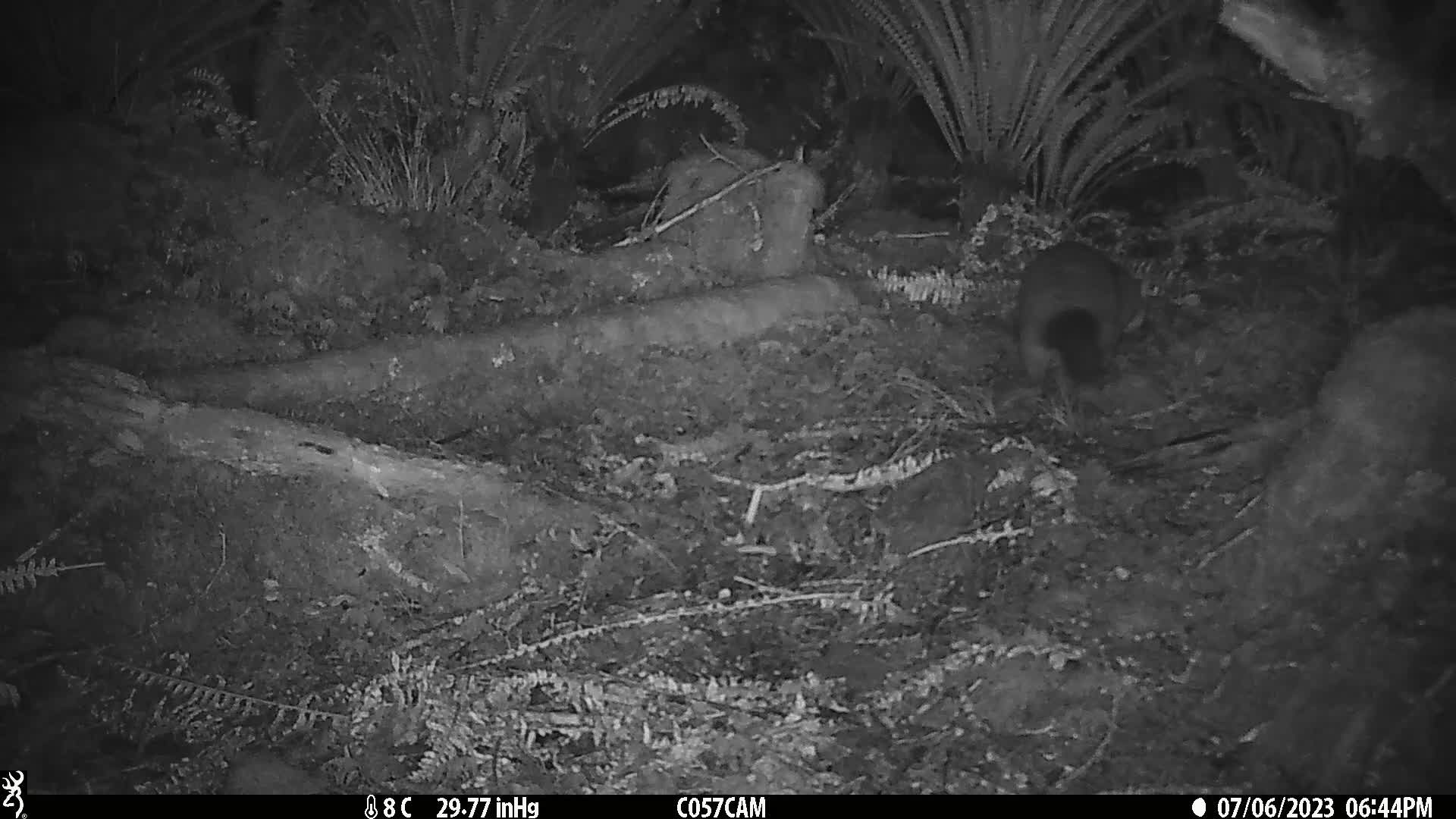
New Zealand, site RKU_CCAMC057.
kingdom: Animalia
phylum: Chordata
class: Mammalia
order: Diprotodontia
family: Phalangeridae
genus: Trichosurus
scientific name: Trichosurus vulpecula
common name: common brushtail possum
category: possum